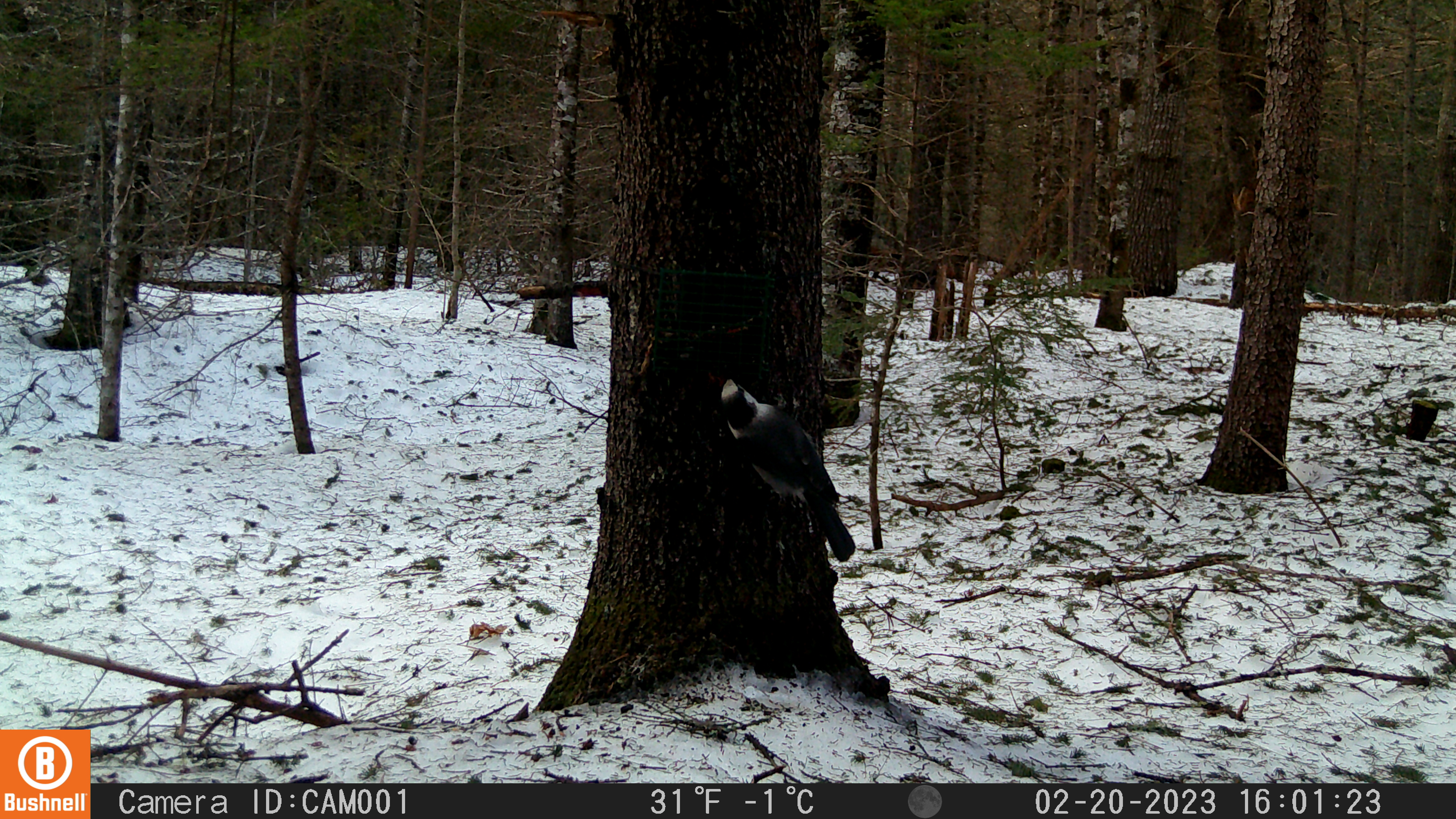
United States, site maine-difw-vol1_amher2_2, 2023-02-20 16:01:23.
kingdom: Animalia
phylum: Chordata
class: Aves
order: Passeriformes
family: Corvidae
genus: Perisoreus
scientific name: Perisoreus canadensis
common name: canada jay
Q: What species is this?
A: Canada jay (Perisoreus canadensis).